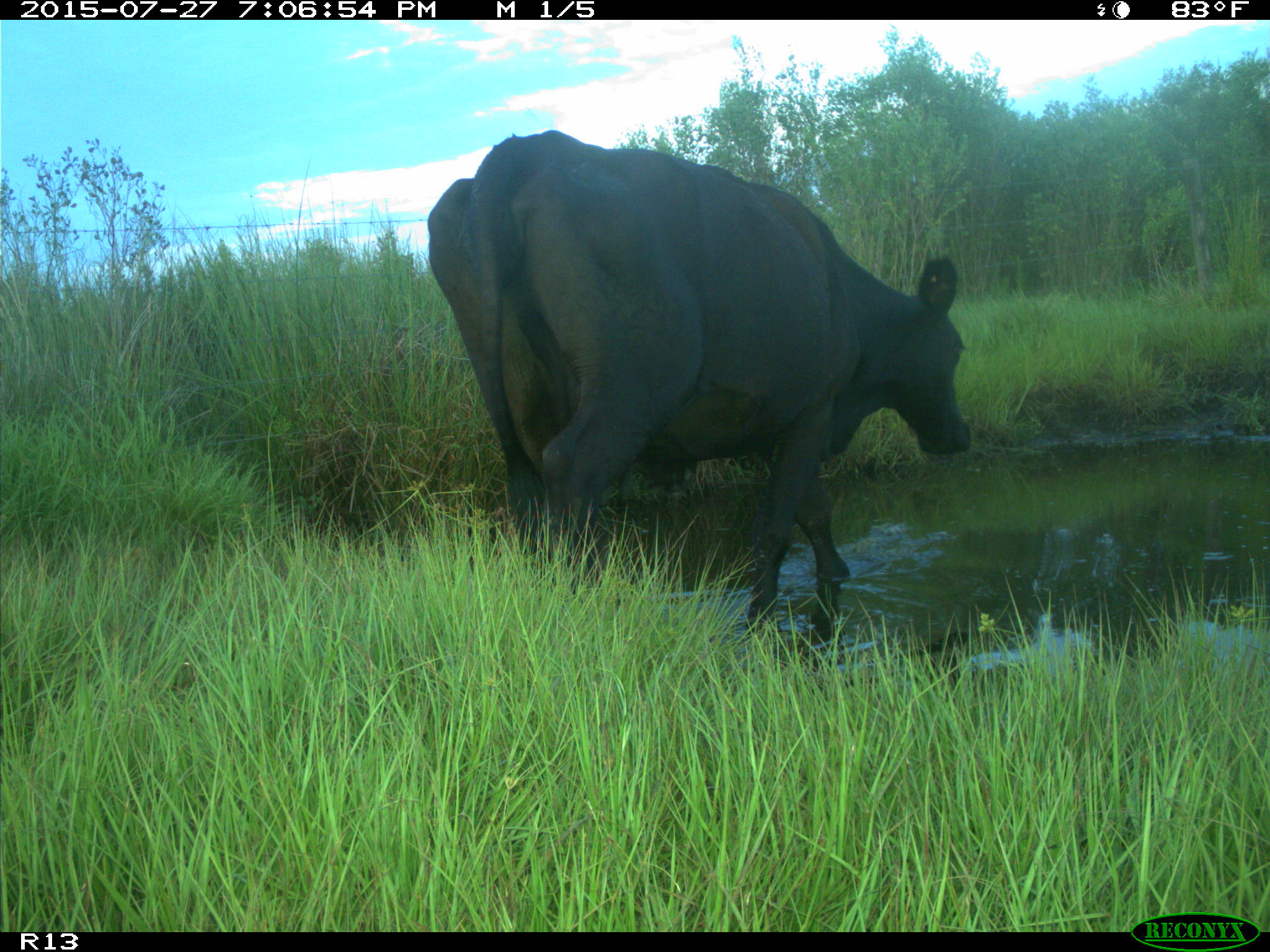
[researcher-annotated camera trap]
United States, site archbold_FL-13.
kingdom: Animalia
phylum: Chordata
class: Mammalia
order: Artiodactyla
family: Bovidae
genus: Bos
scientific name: Bos taurus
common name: domestic cow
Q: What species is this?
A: Bos taurus (domestic cow).